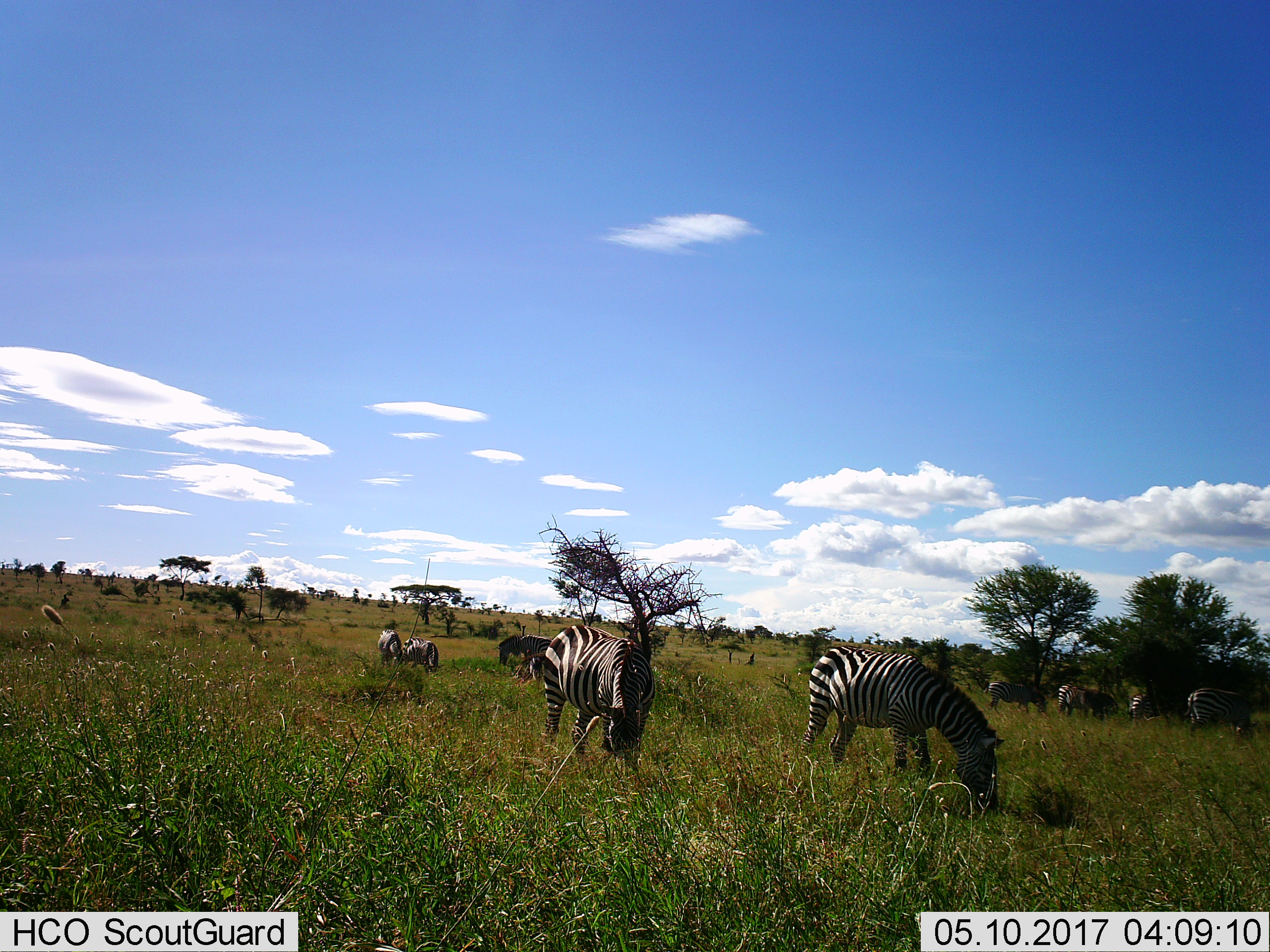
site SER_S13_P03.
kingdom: Animalia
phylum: Chordata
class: Mammalia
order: Perissodactyla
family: Equidae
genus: Equus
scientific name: Equus quagga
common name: plains zebra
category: zebraplains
Zebraplains (plains zebra) (Equus quagga), count 10. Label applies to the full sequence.